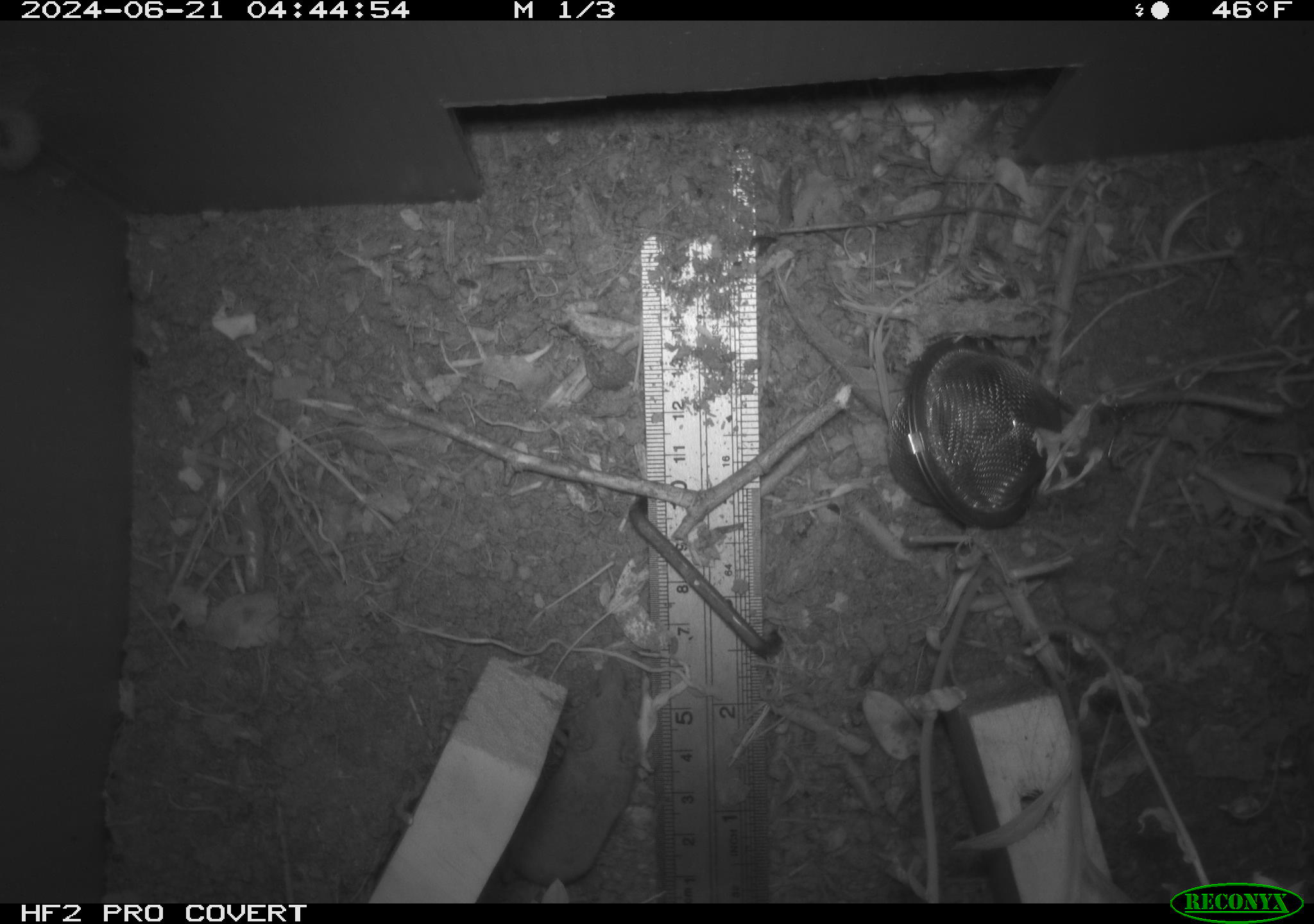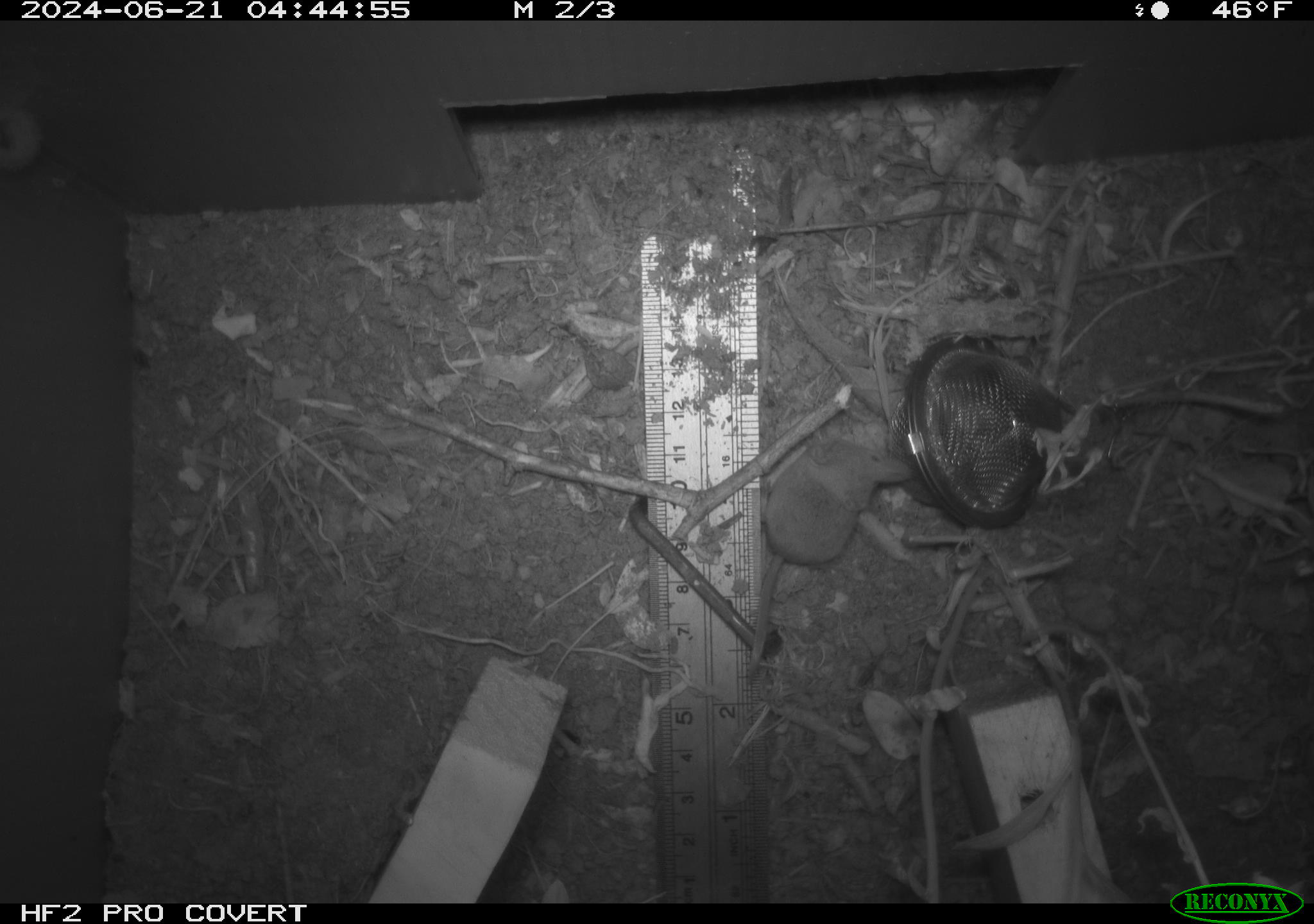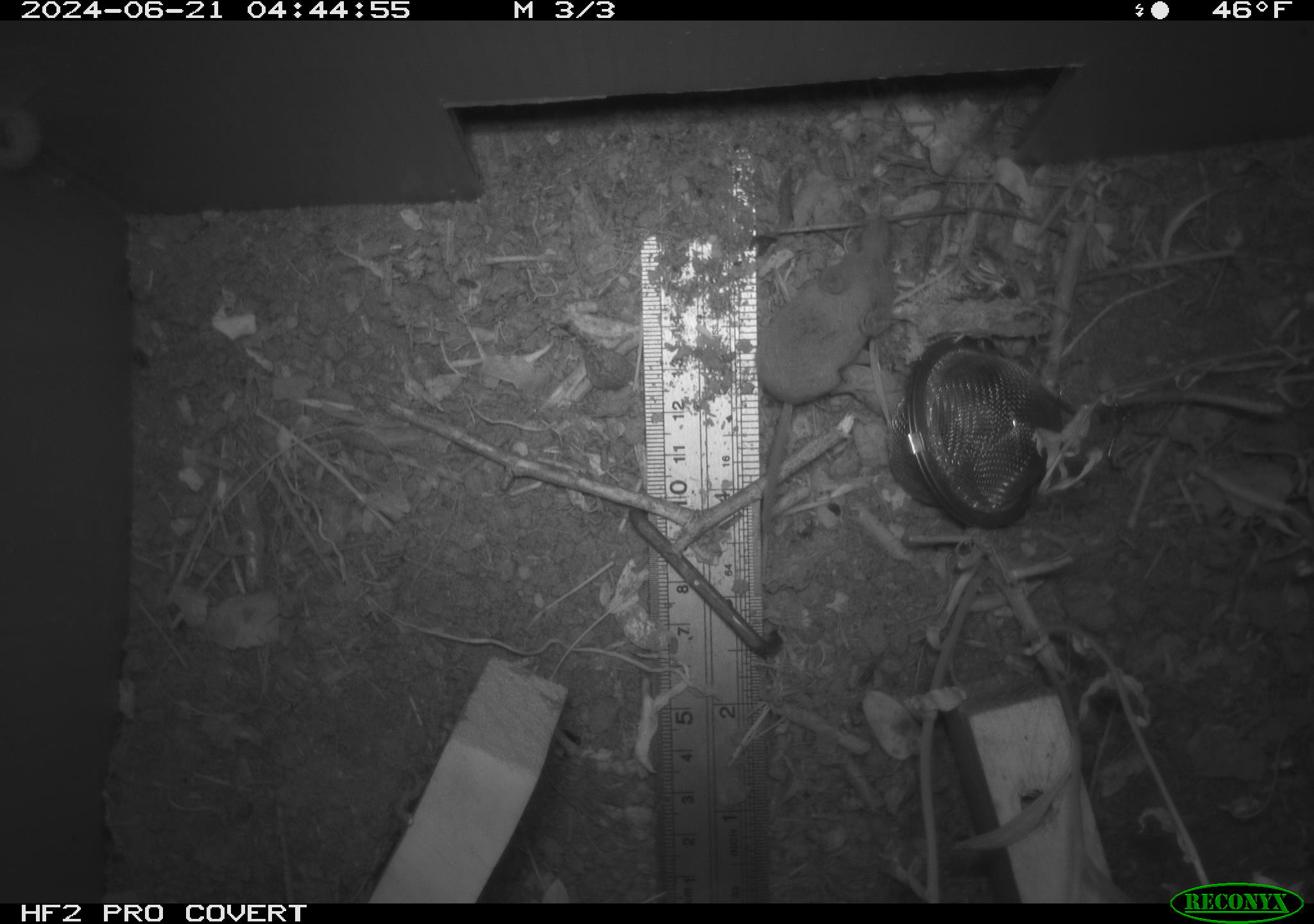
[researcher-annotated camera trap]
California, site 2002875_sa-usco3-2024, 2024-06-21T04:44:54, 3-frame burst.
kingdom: Animalia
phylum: Chordata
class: Mammalia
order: Eulipotyphla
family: Soricidae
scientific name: Soricidae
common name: shrews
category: soricidae family